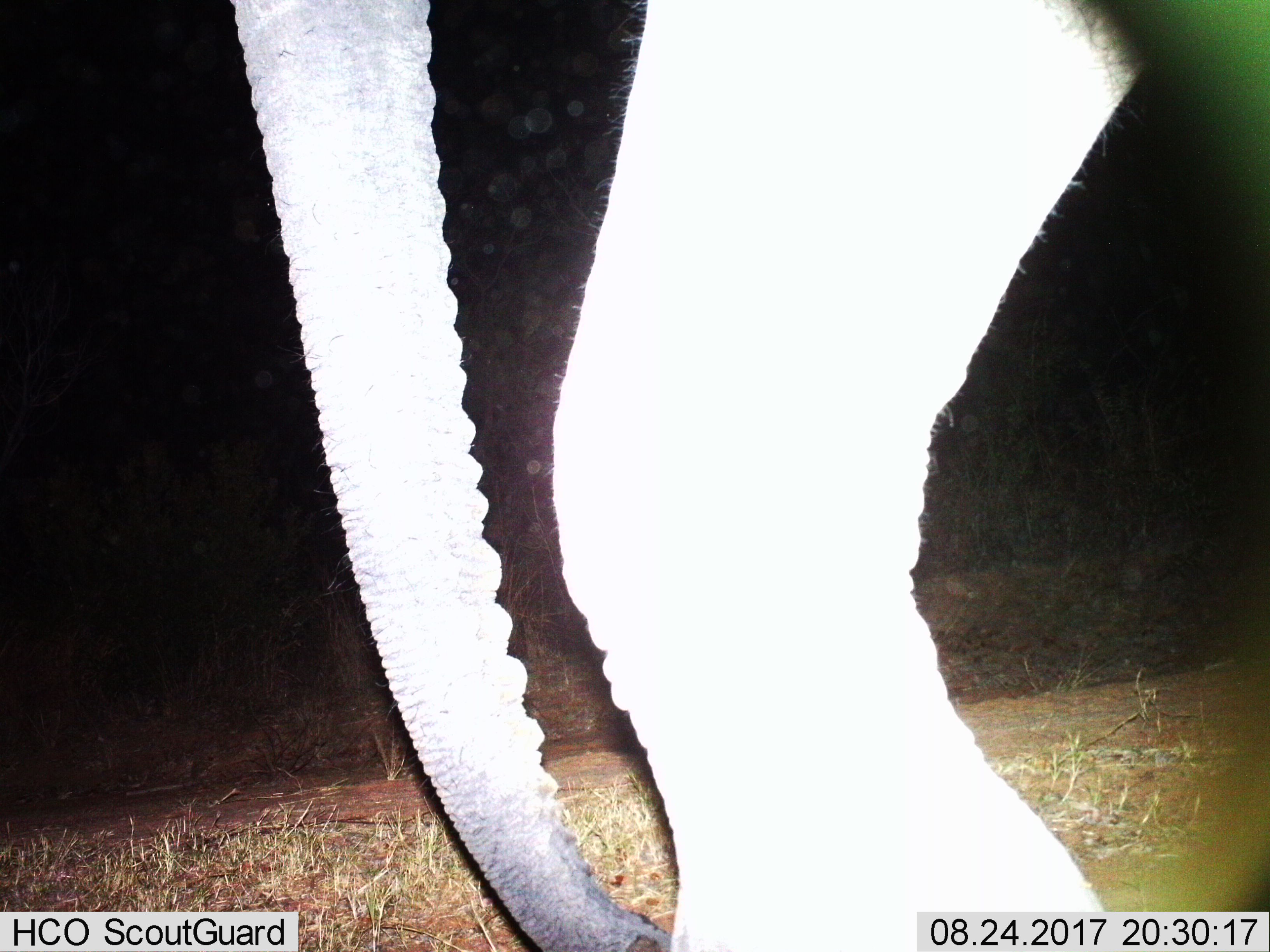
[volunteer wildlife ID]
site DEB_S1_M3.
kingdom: Animalia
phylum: Chordata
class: Mammalia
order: Proboscidea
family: Elephantidae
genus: Loxodonta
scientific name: Loxodonta africana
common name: african bush elephant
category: elephant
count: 1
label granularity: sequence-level